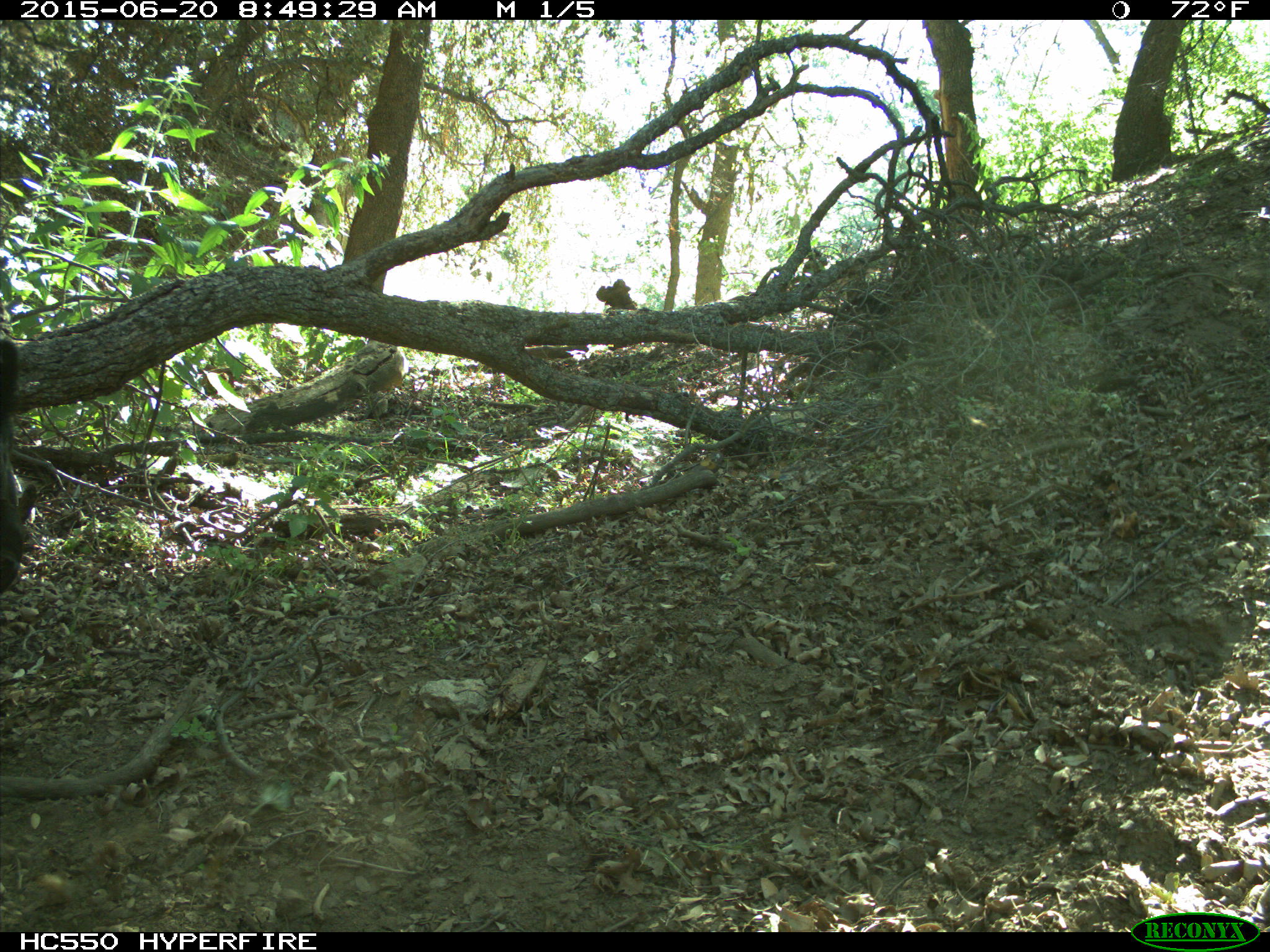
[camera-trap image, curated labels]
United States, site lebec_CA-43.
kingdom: Animalia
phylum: Chordata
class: Mammalia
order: Artiodactyla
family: Bovidae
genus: Bos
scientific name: Bos taurus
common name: domestic cow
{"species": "Bos taurus (domestic cow)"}